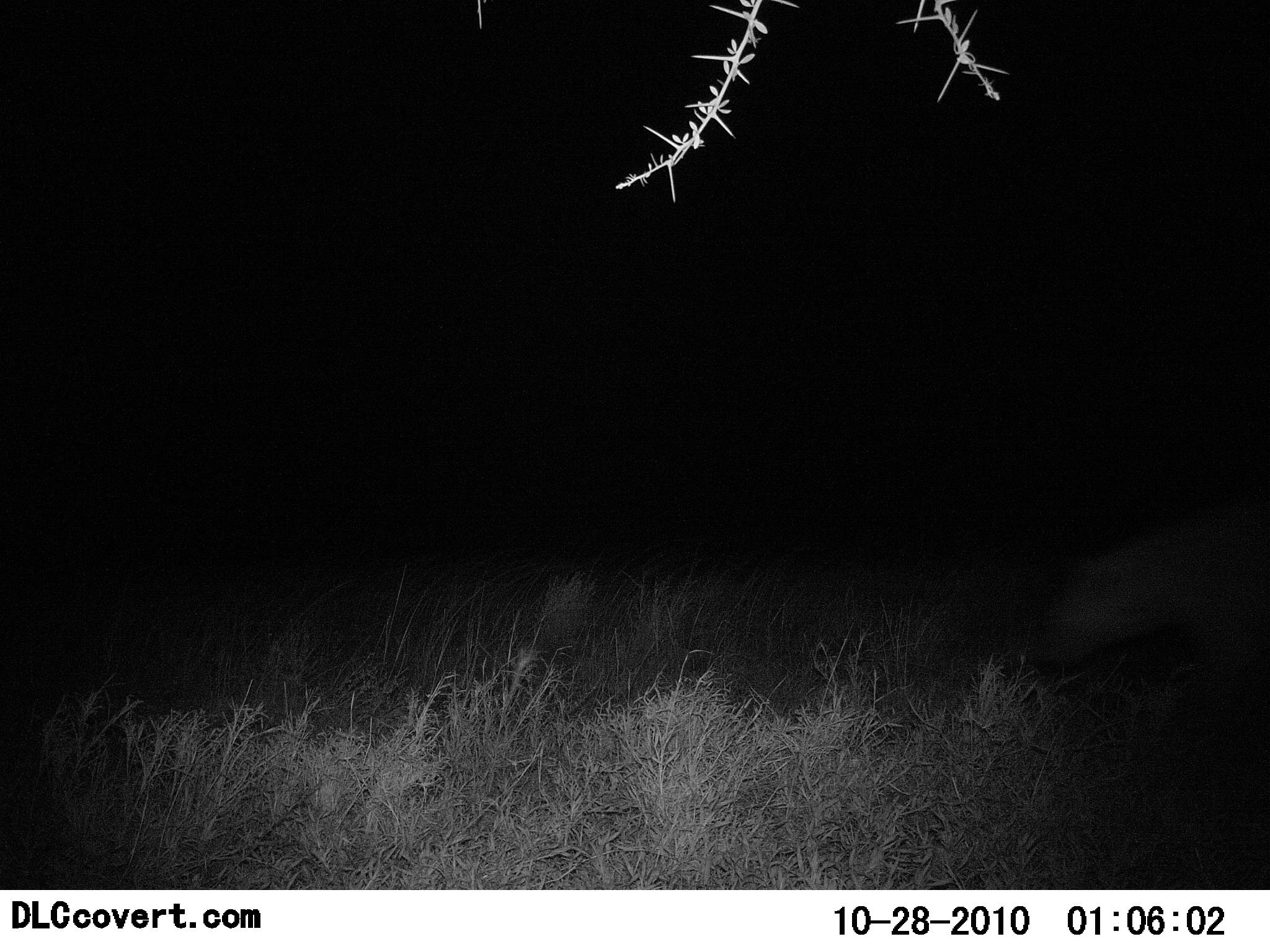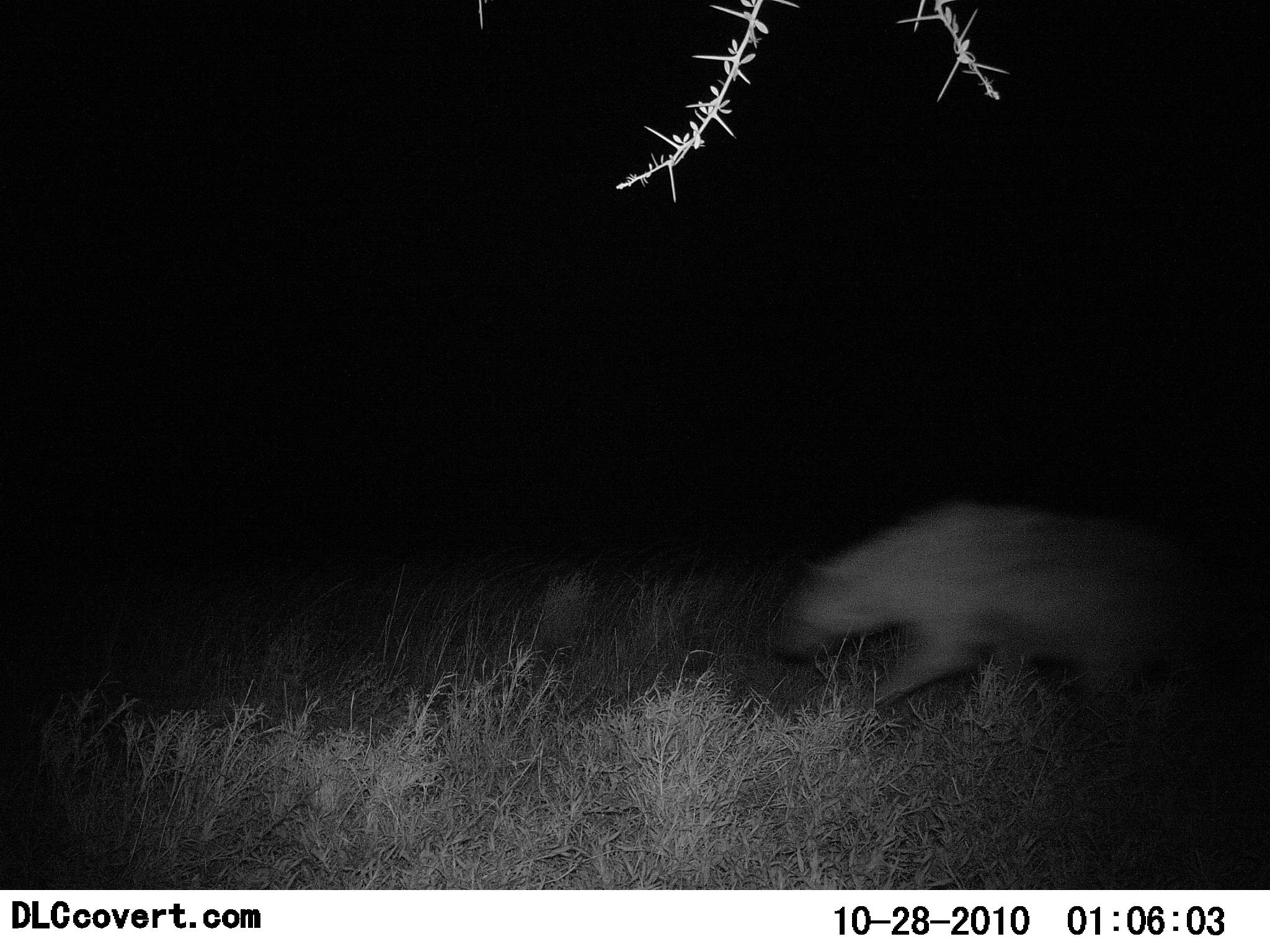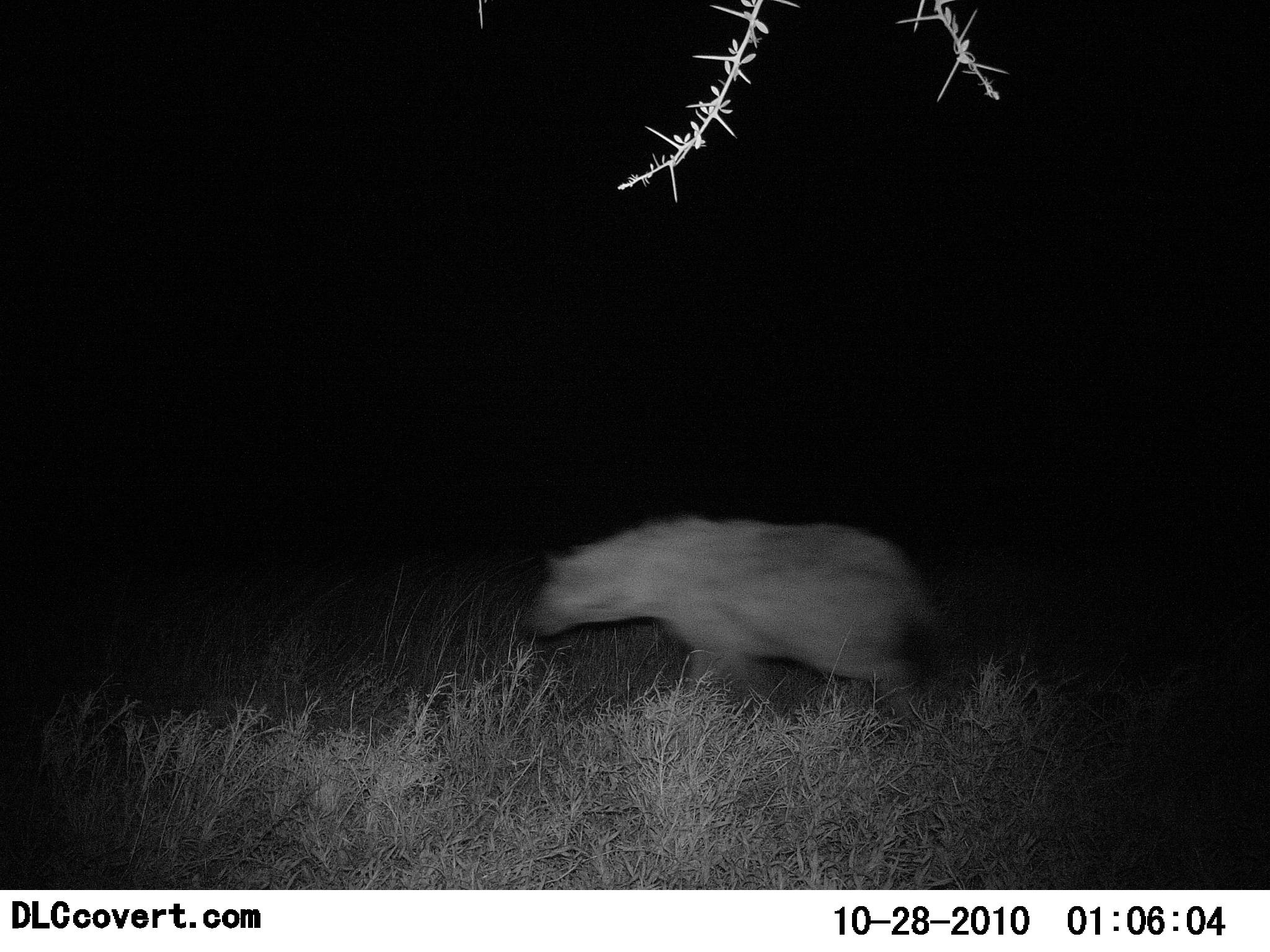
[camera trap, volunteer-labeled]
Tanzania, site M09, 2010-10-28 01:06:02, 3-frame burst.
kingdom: Animalia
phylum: Chordata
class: Mammalia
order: Carnivora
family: Hyaenidae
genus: Crocuta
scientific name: Crocuta crocuta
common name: spotted hyena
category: hyenaspotted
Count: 1.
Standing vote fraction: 5%.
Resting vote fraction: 0%.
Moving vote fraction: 100%.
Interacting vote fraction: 0%.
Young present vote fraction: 0%.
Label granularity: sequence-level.